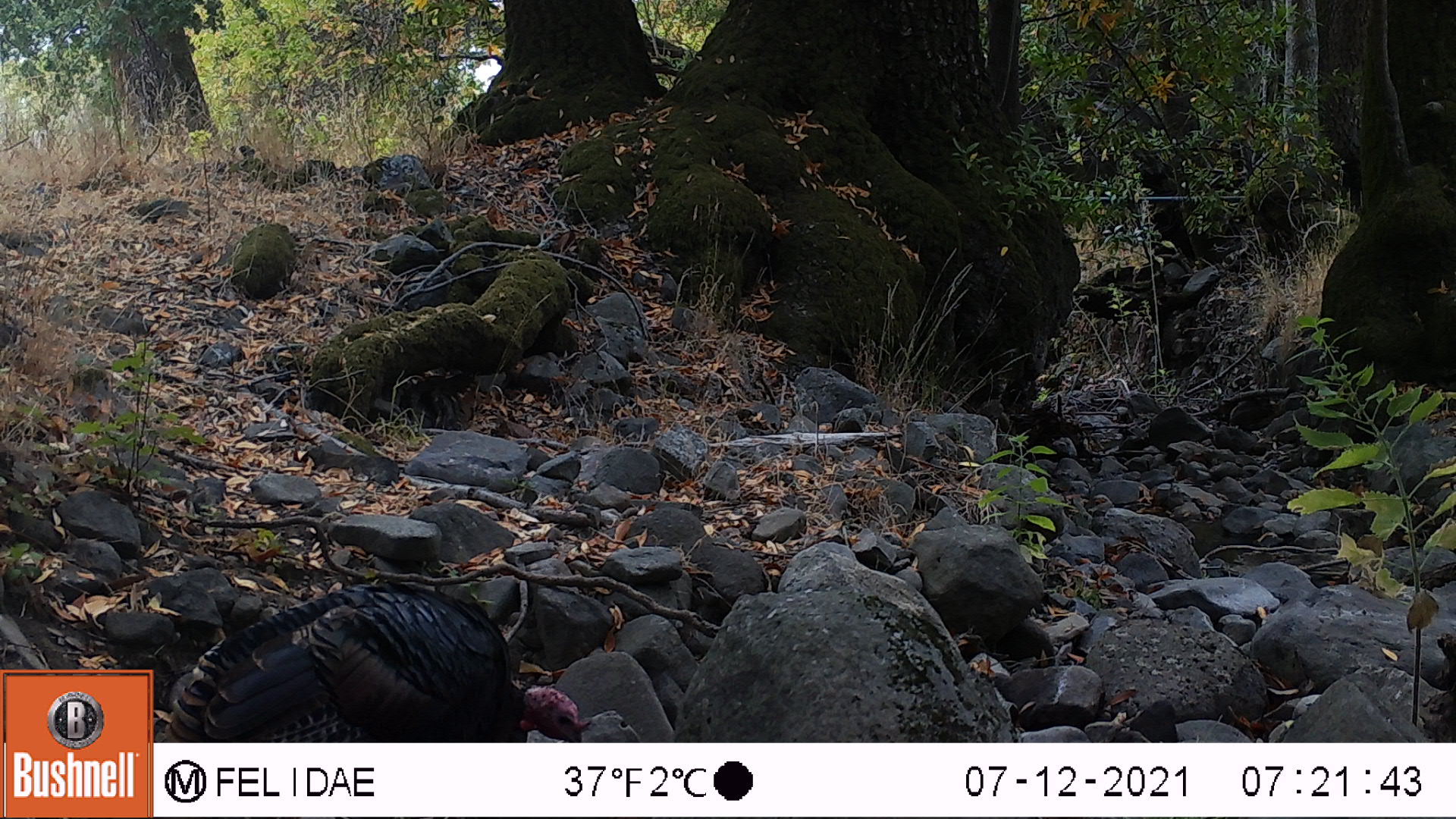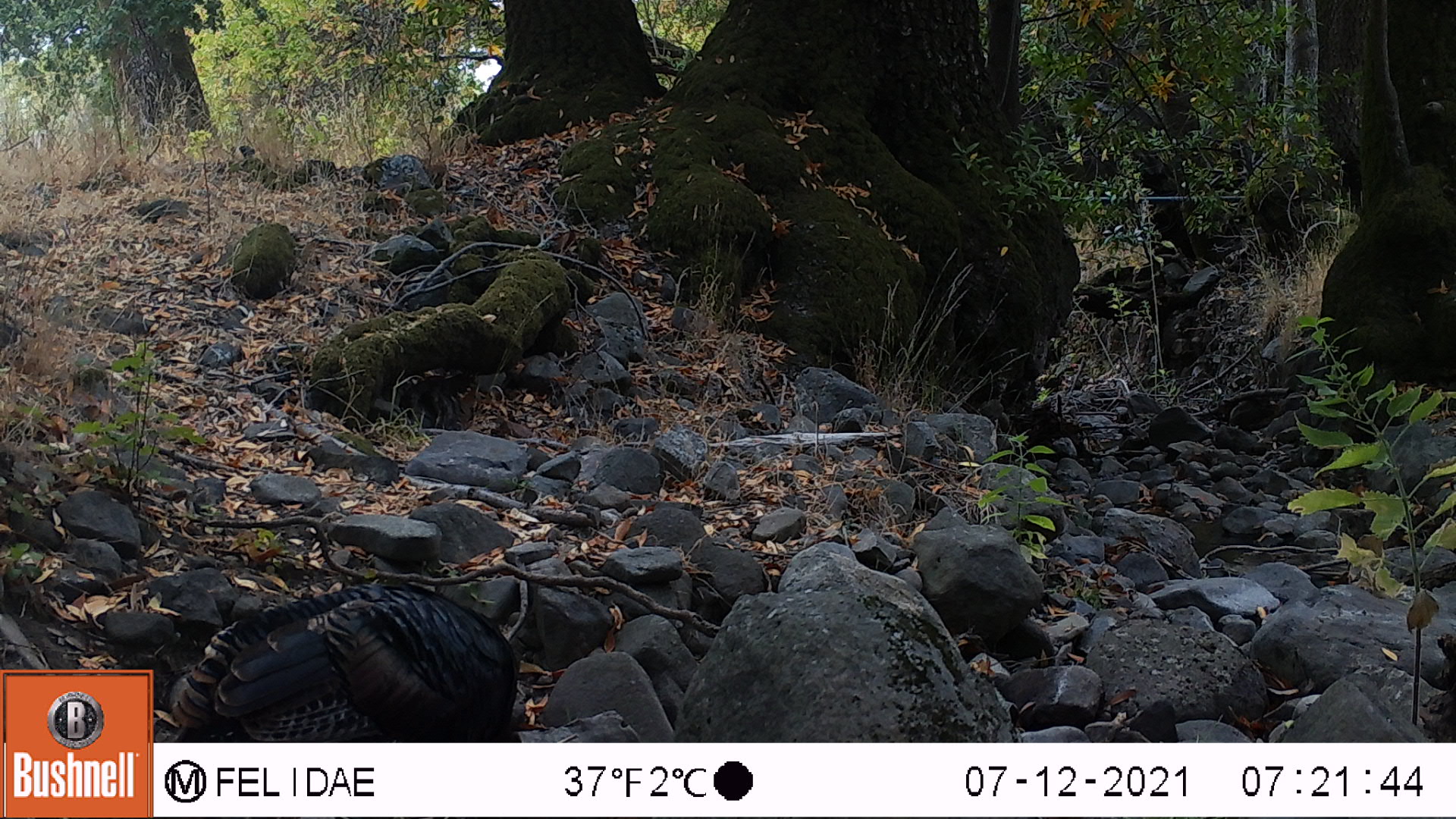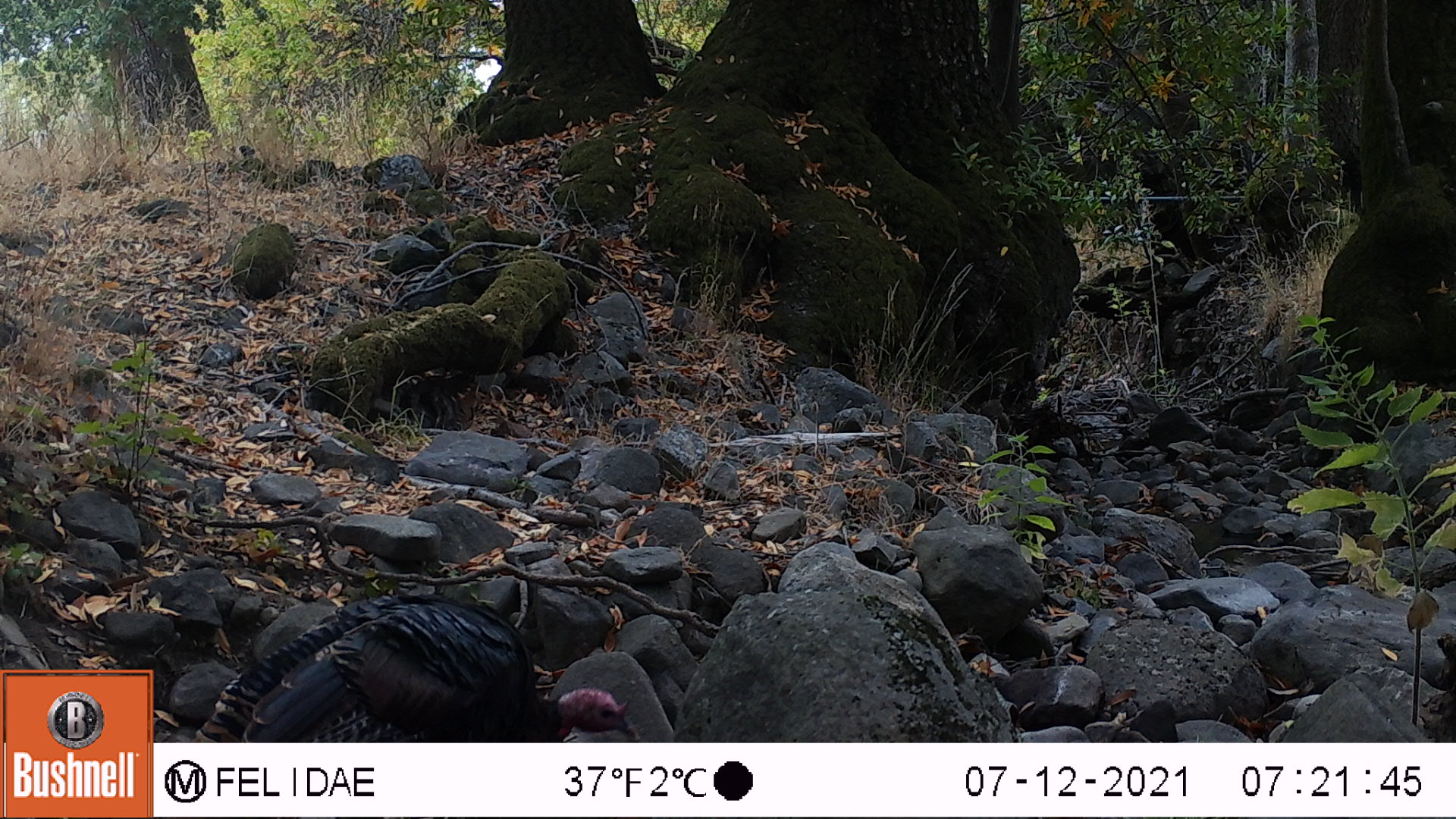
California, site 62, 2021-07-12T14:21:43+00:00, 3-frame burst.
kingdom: Animalia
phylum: Chordata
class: Aves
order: Galliformes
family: Phasianidae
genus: Meleagris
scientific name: Meleagris gallopavo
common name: turkey